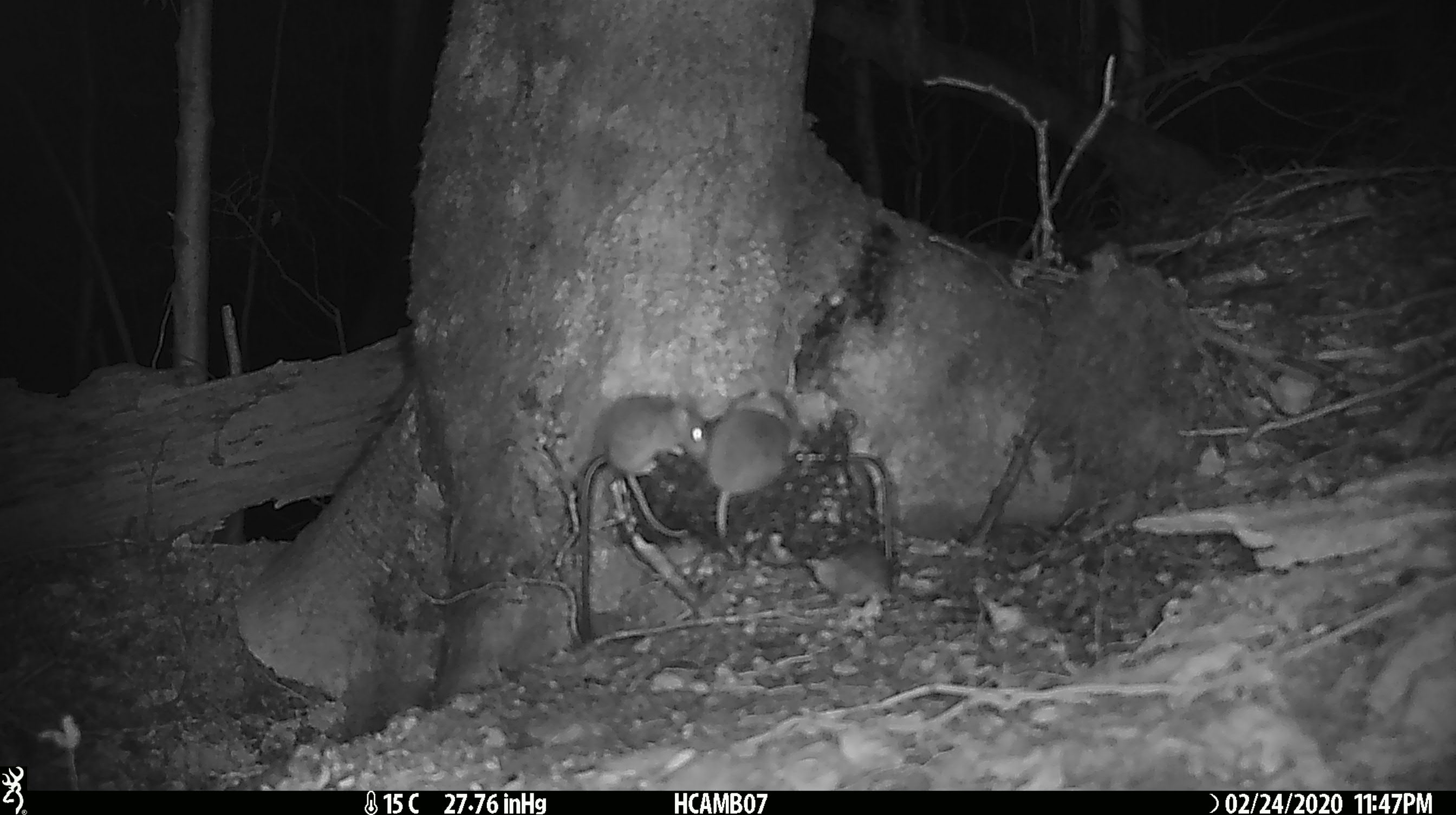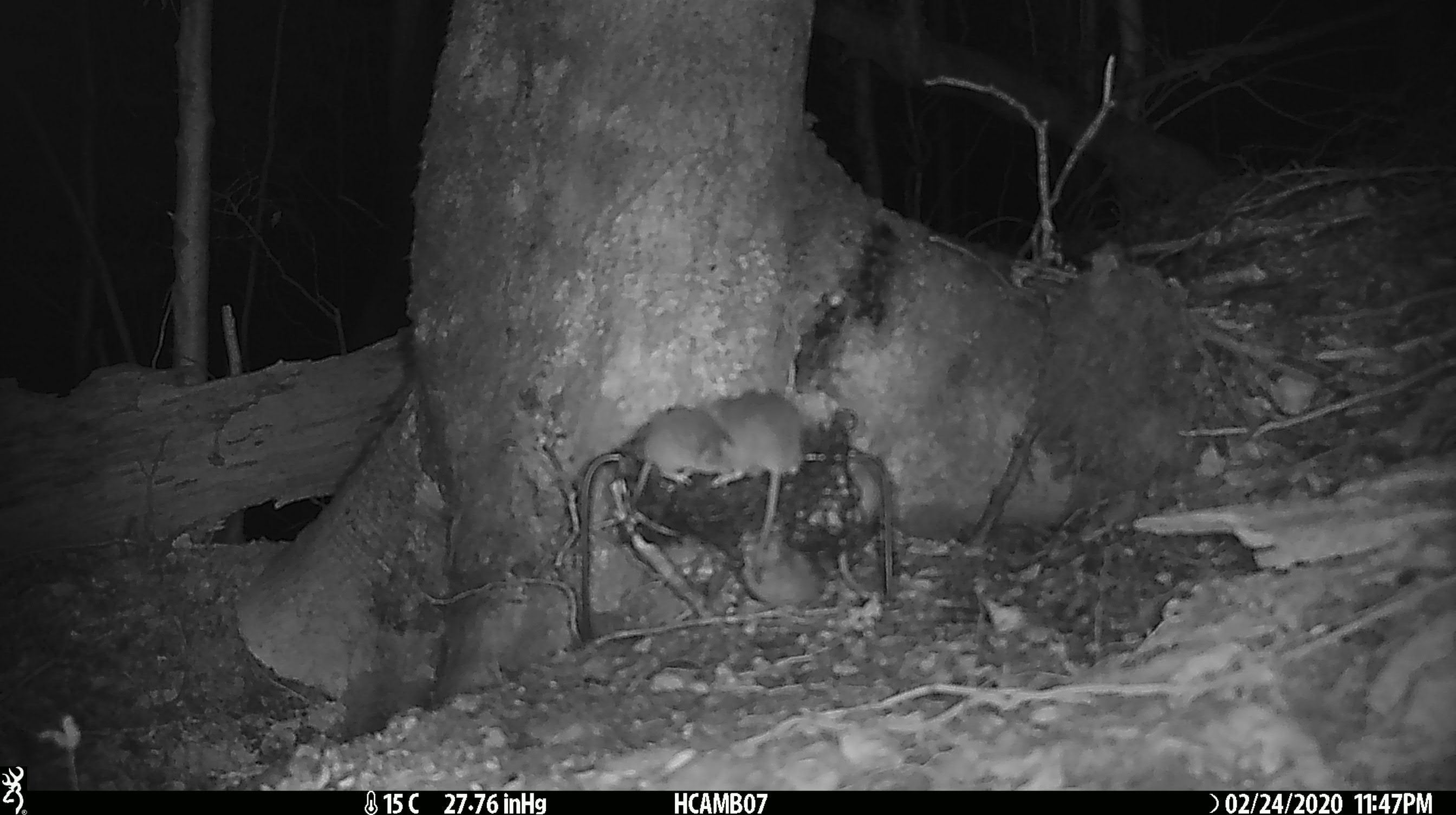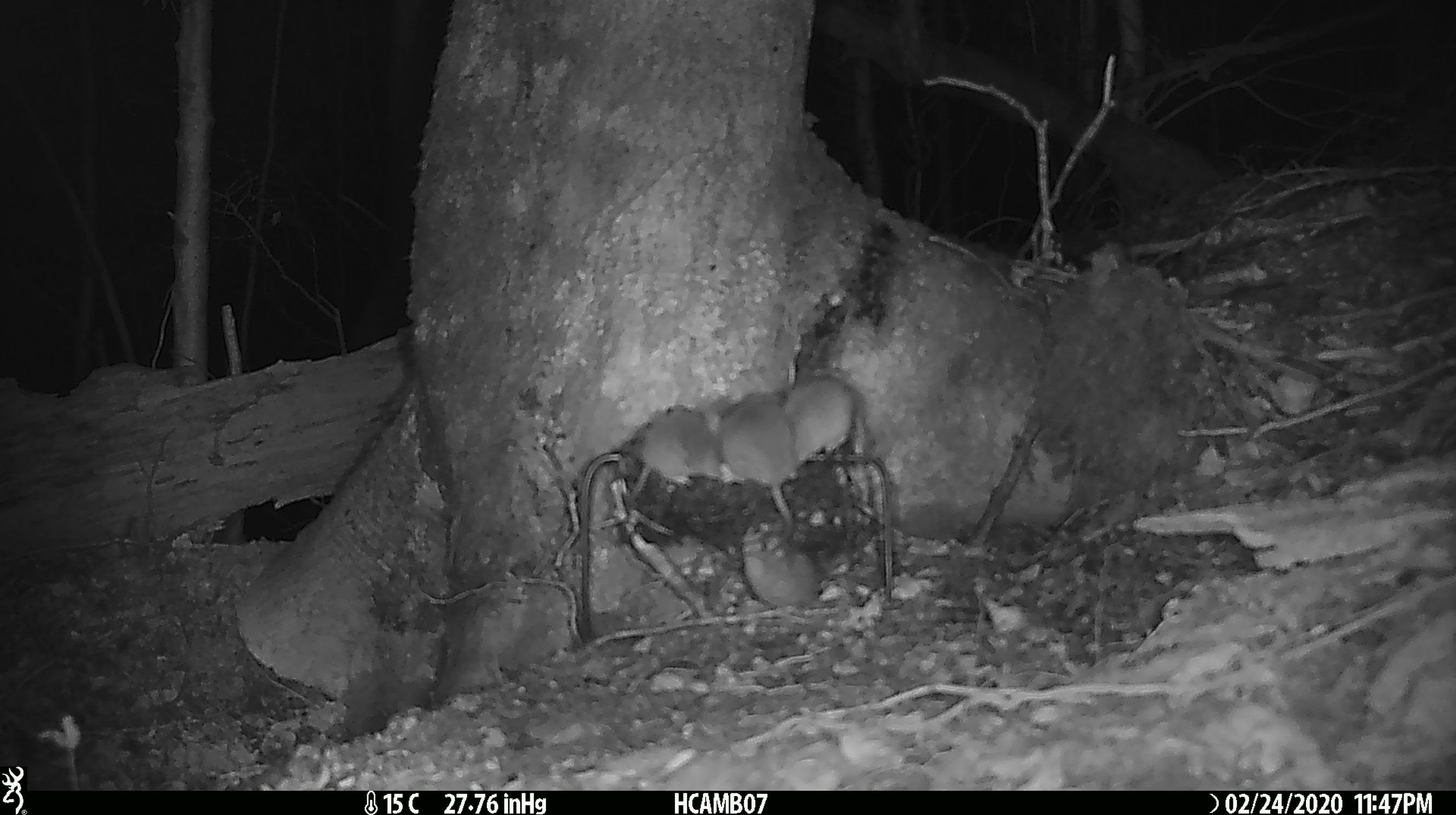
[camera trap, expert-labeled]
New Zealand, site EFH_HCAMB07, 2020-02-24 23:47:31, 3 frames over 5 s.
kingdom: Animalia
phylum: Chordata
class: Mammalia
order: Rodentia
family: Muridae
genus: Mus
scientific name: Mus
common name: mouse